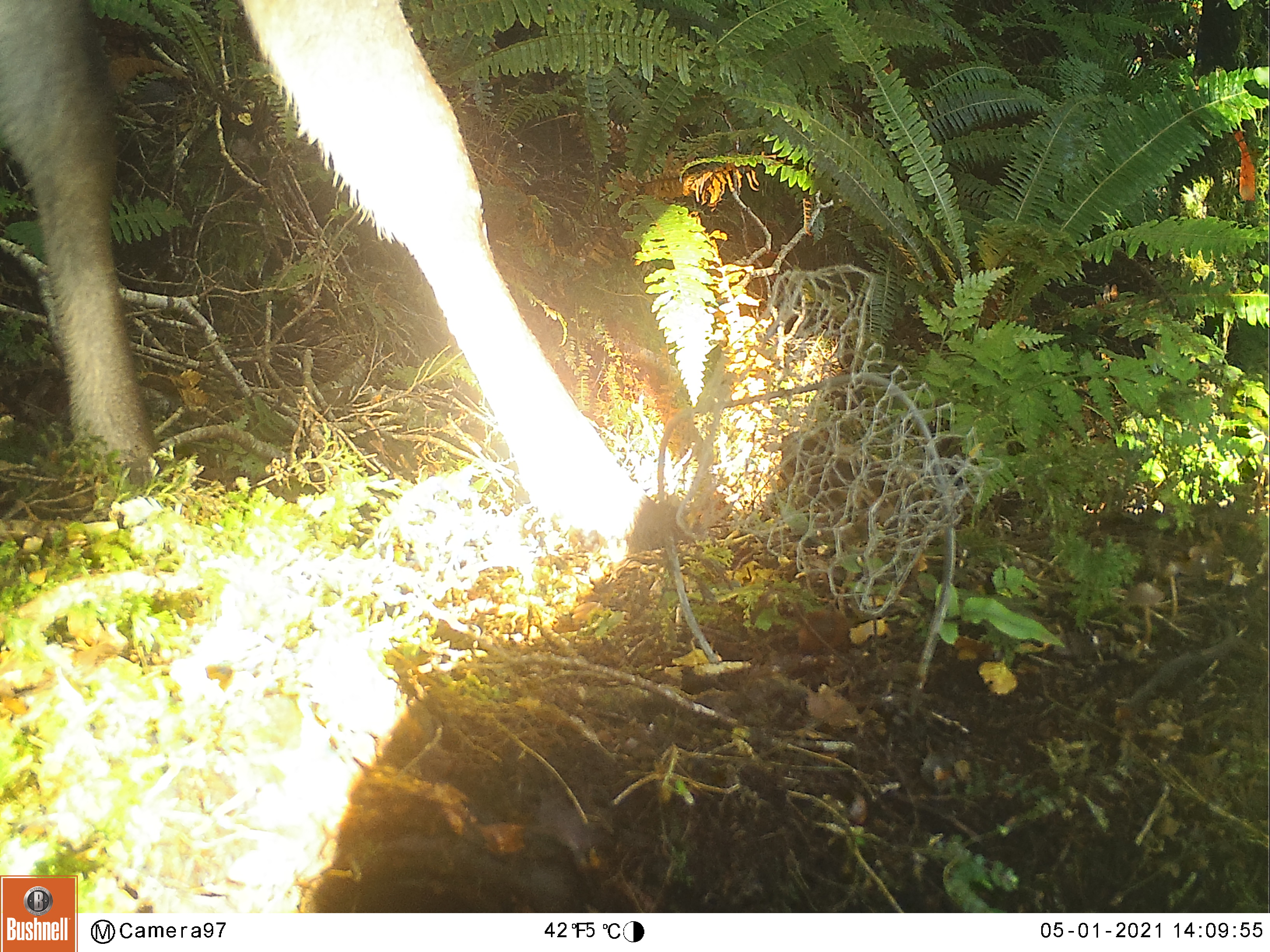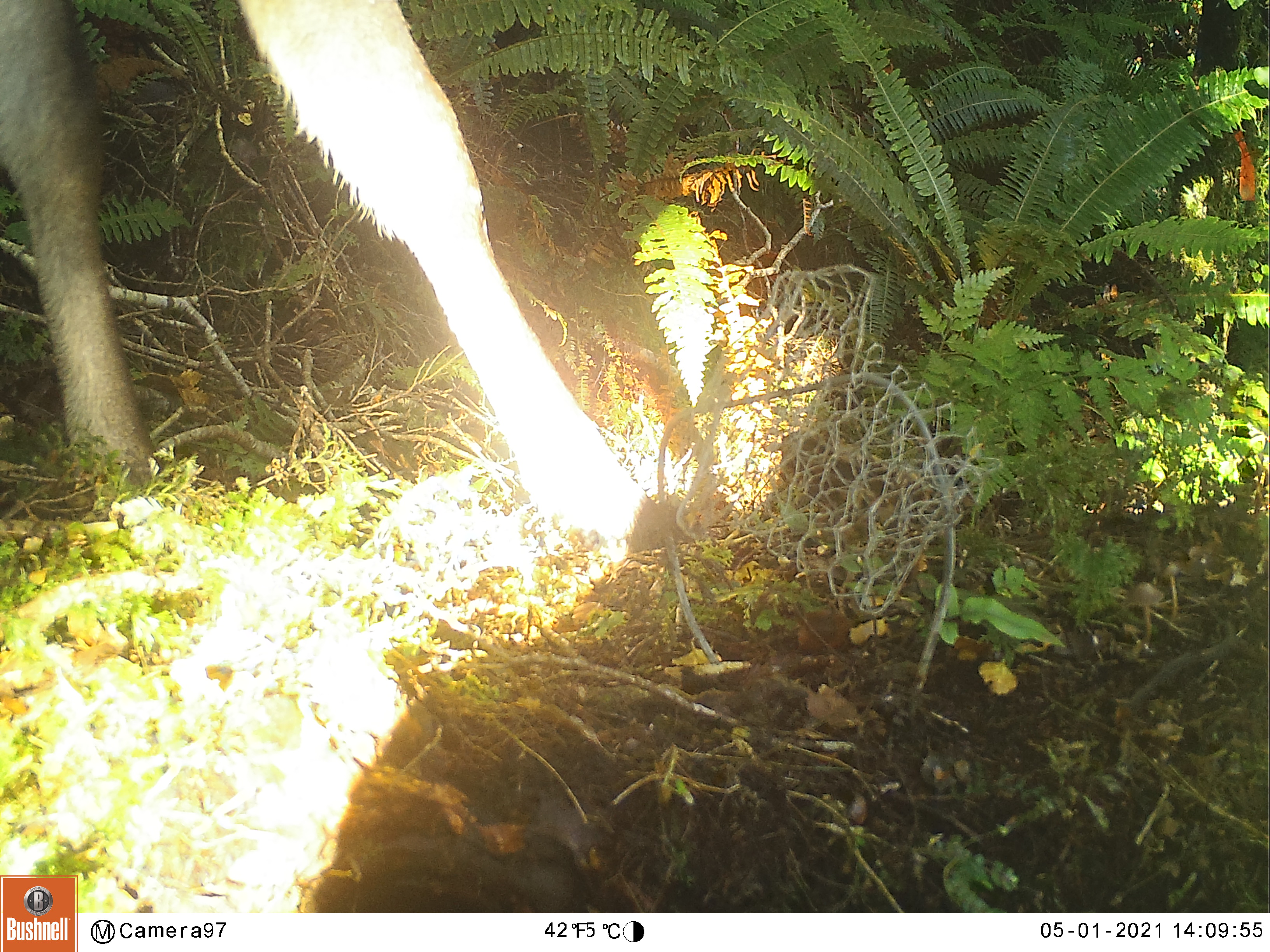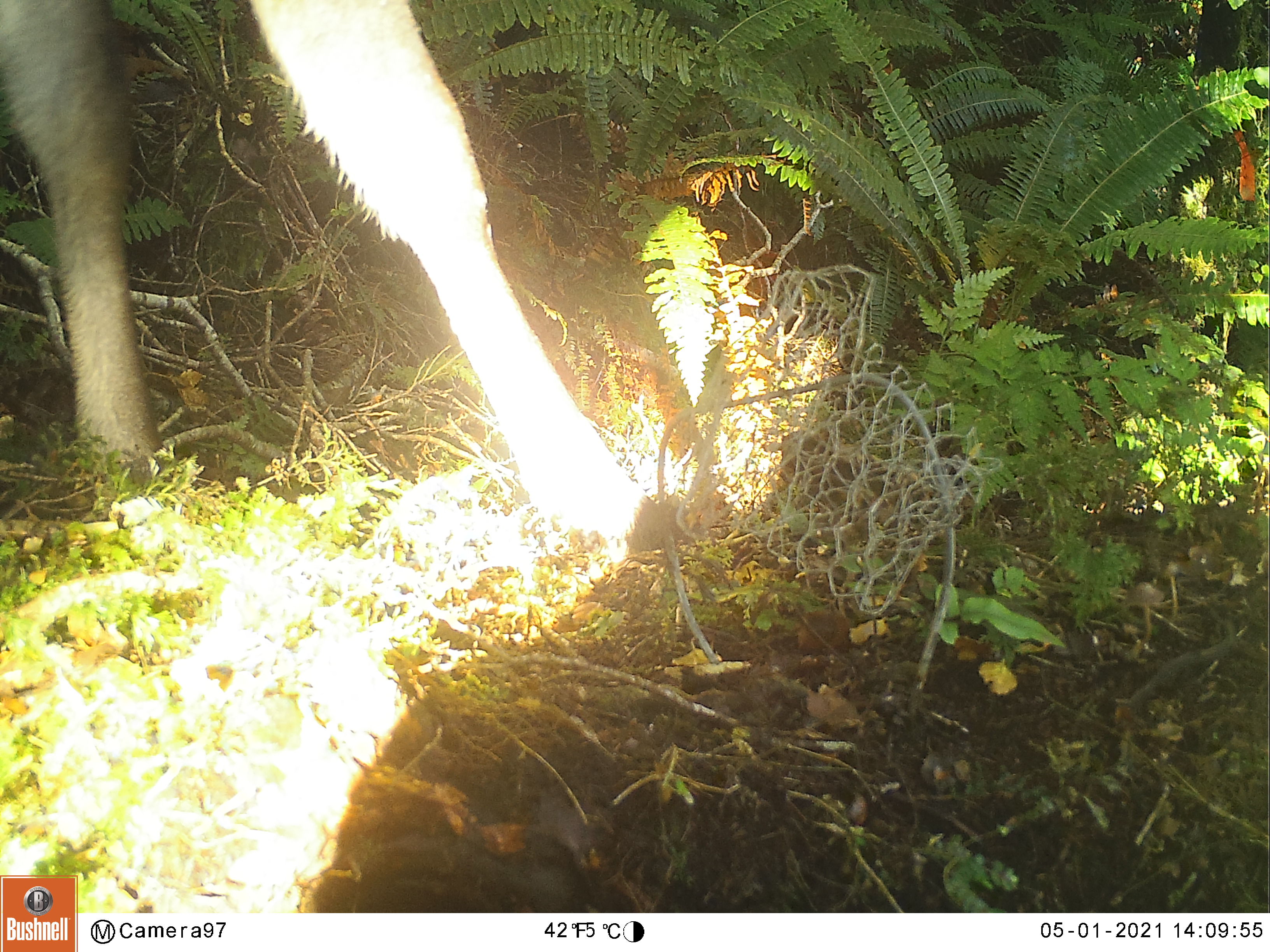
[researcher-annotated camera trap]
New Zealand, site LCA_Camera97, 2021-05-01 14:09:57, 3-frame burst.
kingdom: Animalia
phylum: Chordata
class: Mammalia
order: Artiodactyla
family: Cervidae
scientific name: Cervidae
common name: deer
Deer (Cervidae).